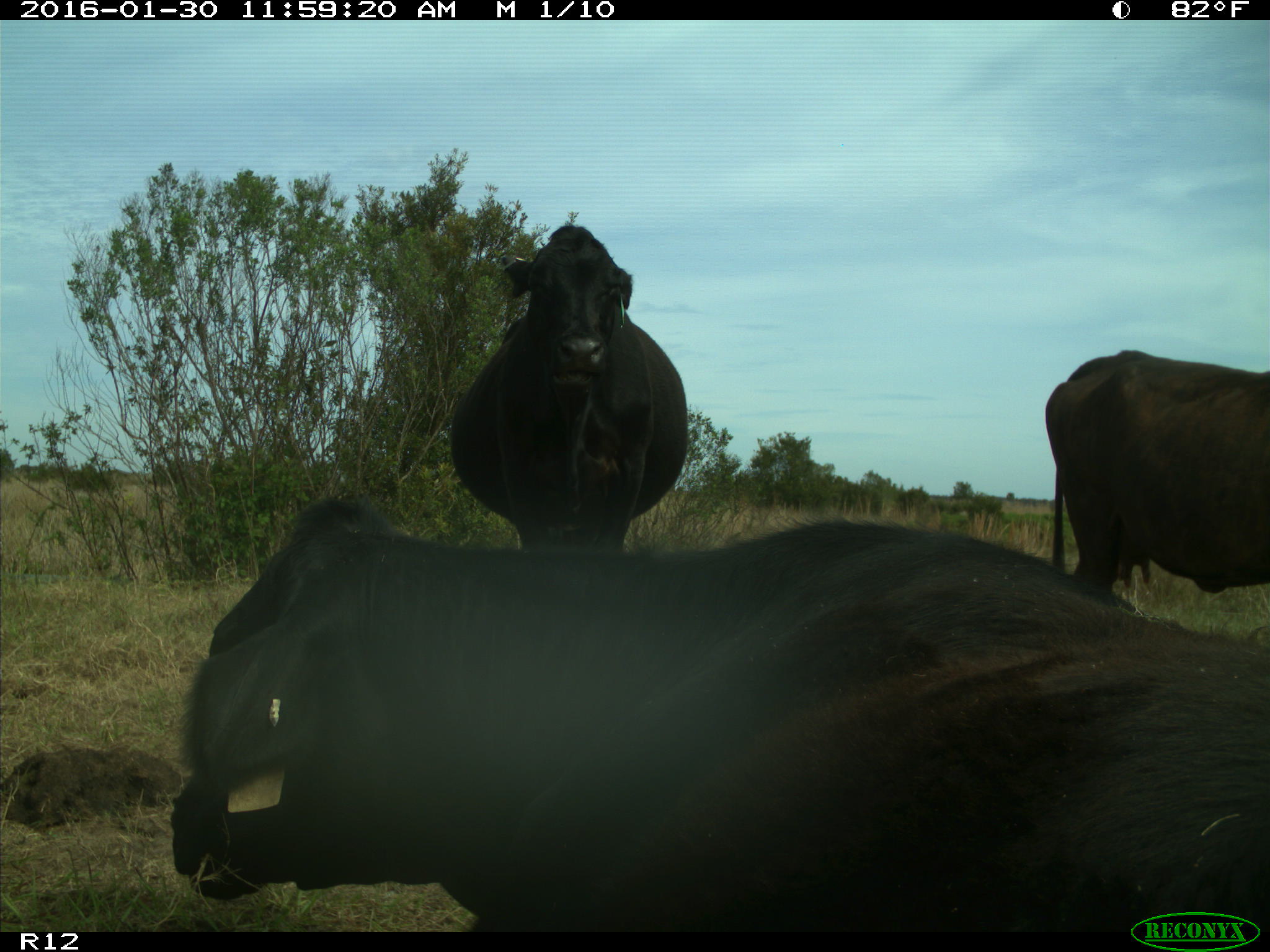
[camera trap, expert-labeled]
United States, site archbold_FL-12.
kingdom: Animalia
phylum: Chordata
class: Mammalia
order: Artiodactyla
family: Bovidae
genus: Bos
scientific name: Bos taurus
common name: domestic cow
Bos taurus (domestic cow).